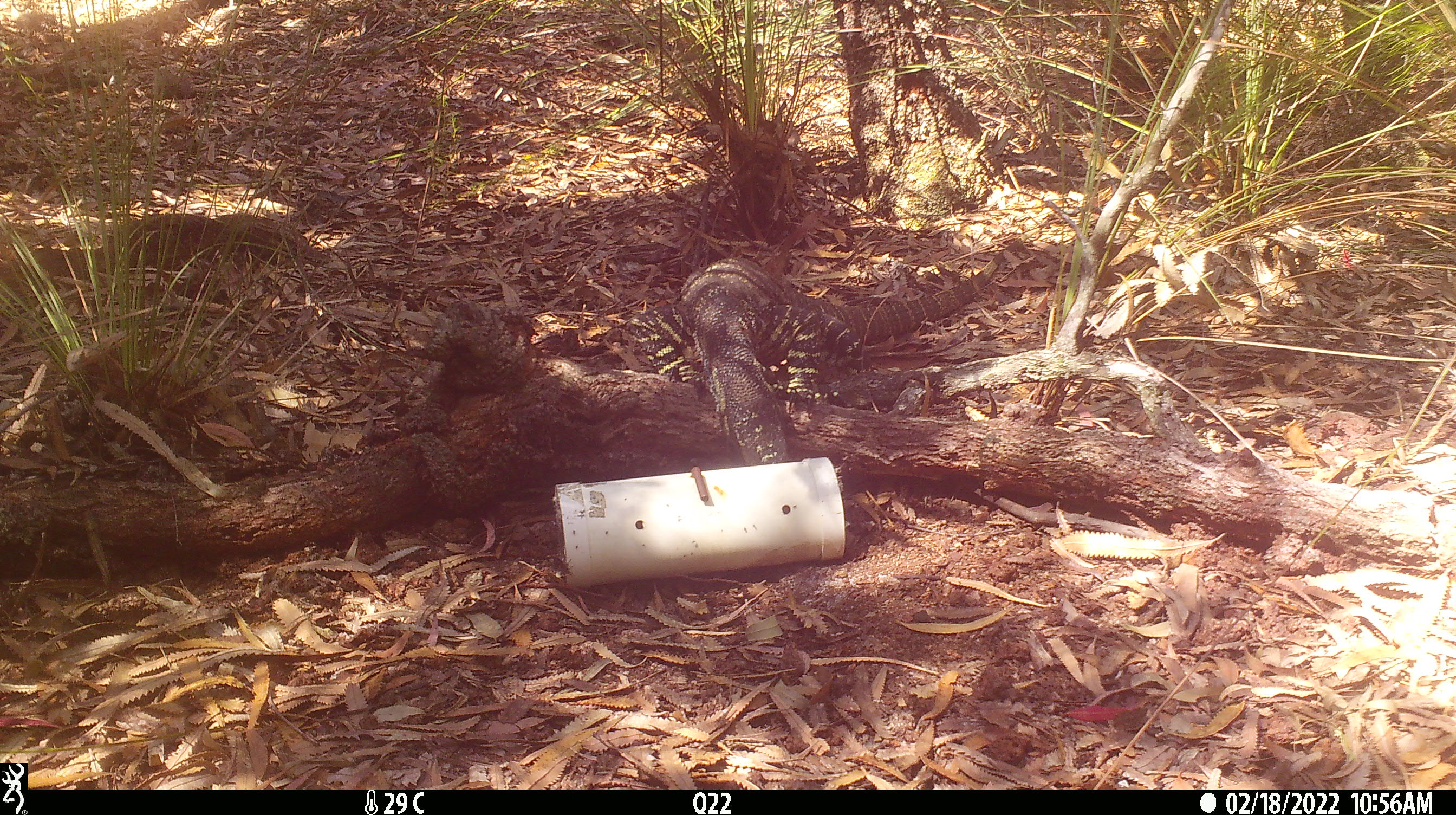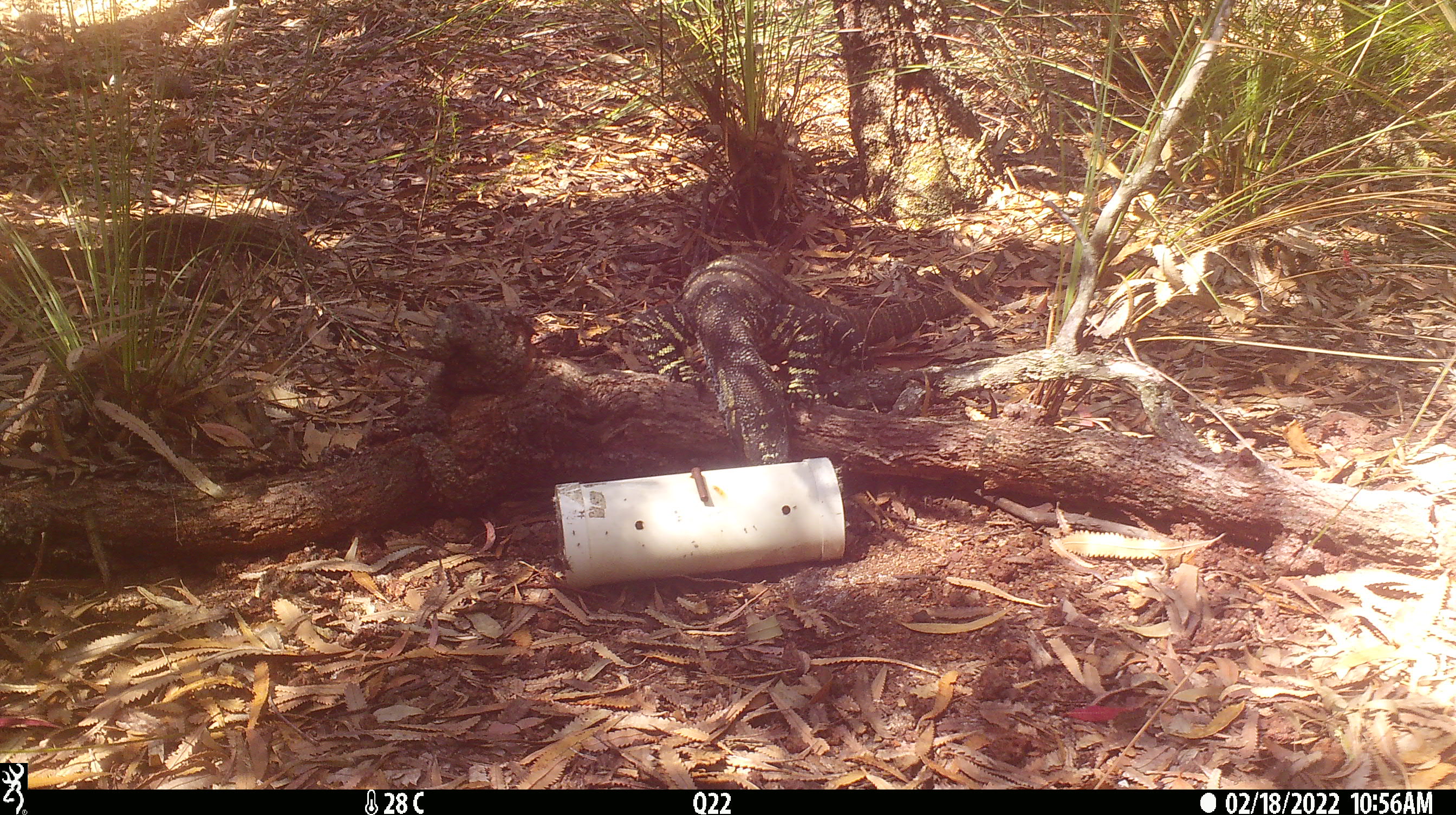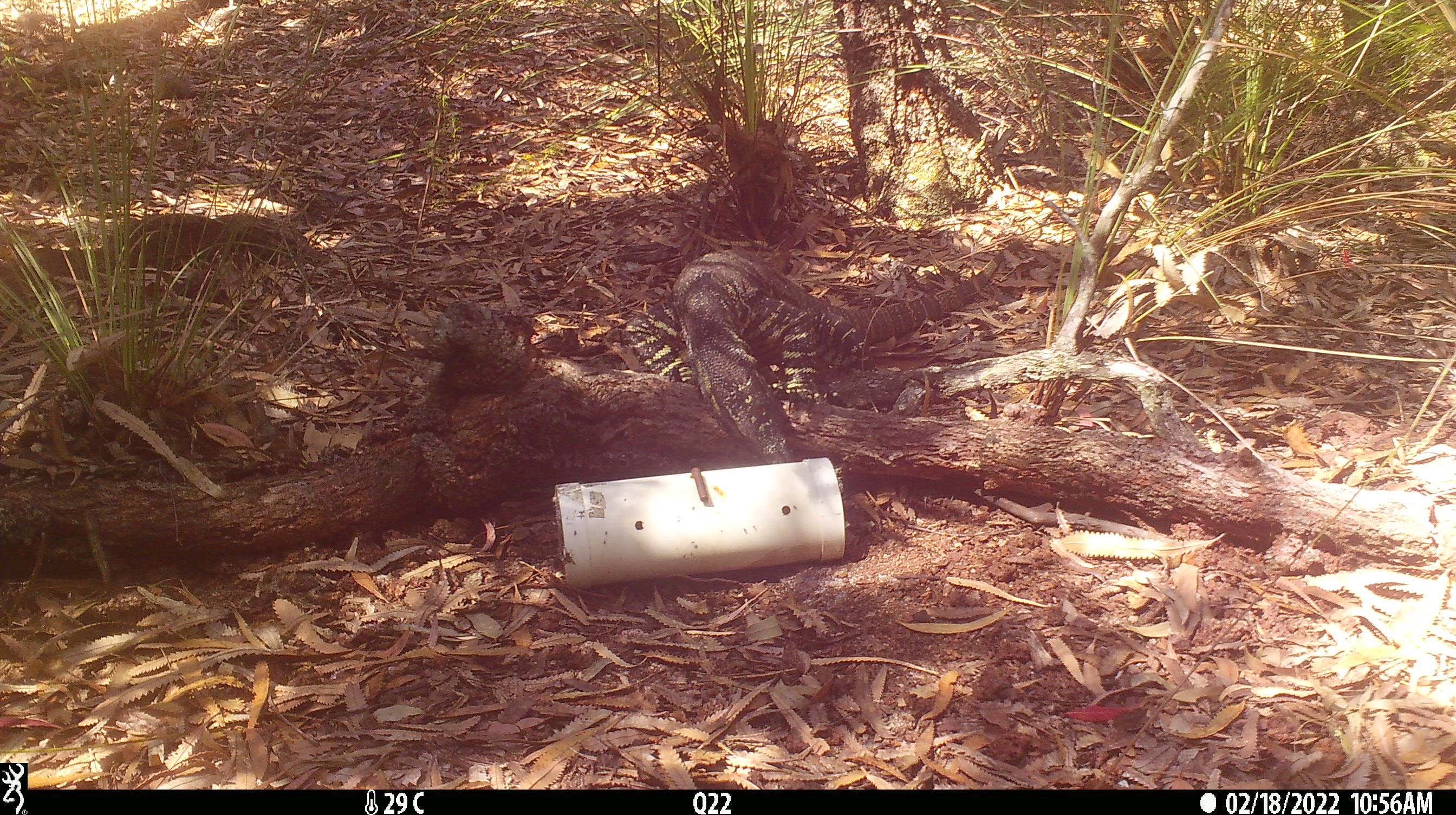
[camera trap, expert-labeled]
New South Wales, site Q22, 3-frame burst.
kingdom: Animalia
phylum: Chordata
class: Reptilia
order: Squamata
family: Varanidae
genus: Varanus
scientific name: Varanus varius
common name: lace monitor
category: goanna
Goanna (lace monitor) (Varanus varius).